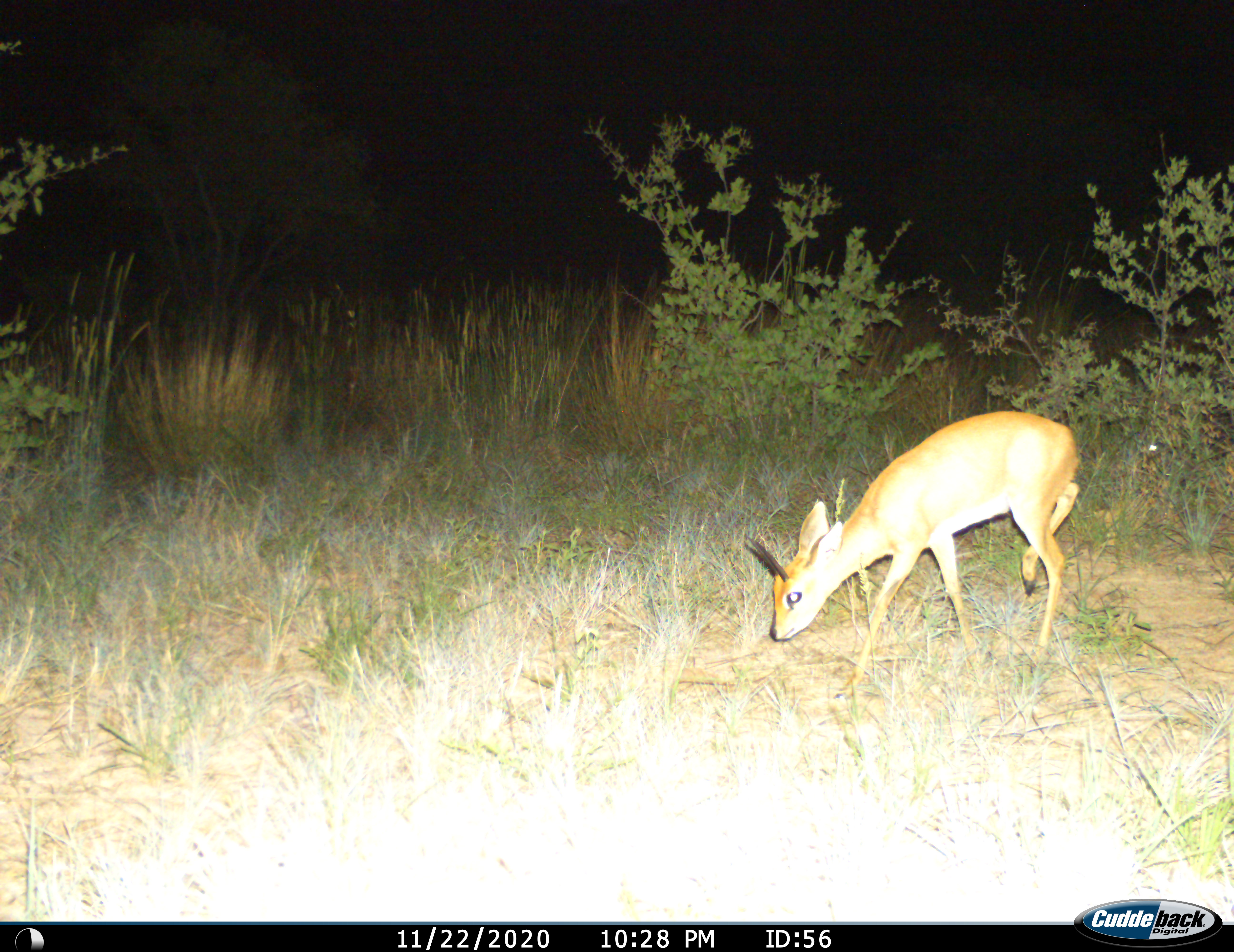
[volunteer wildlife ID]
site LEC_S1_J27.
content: unidentified animal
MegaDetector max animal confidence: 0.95